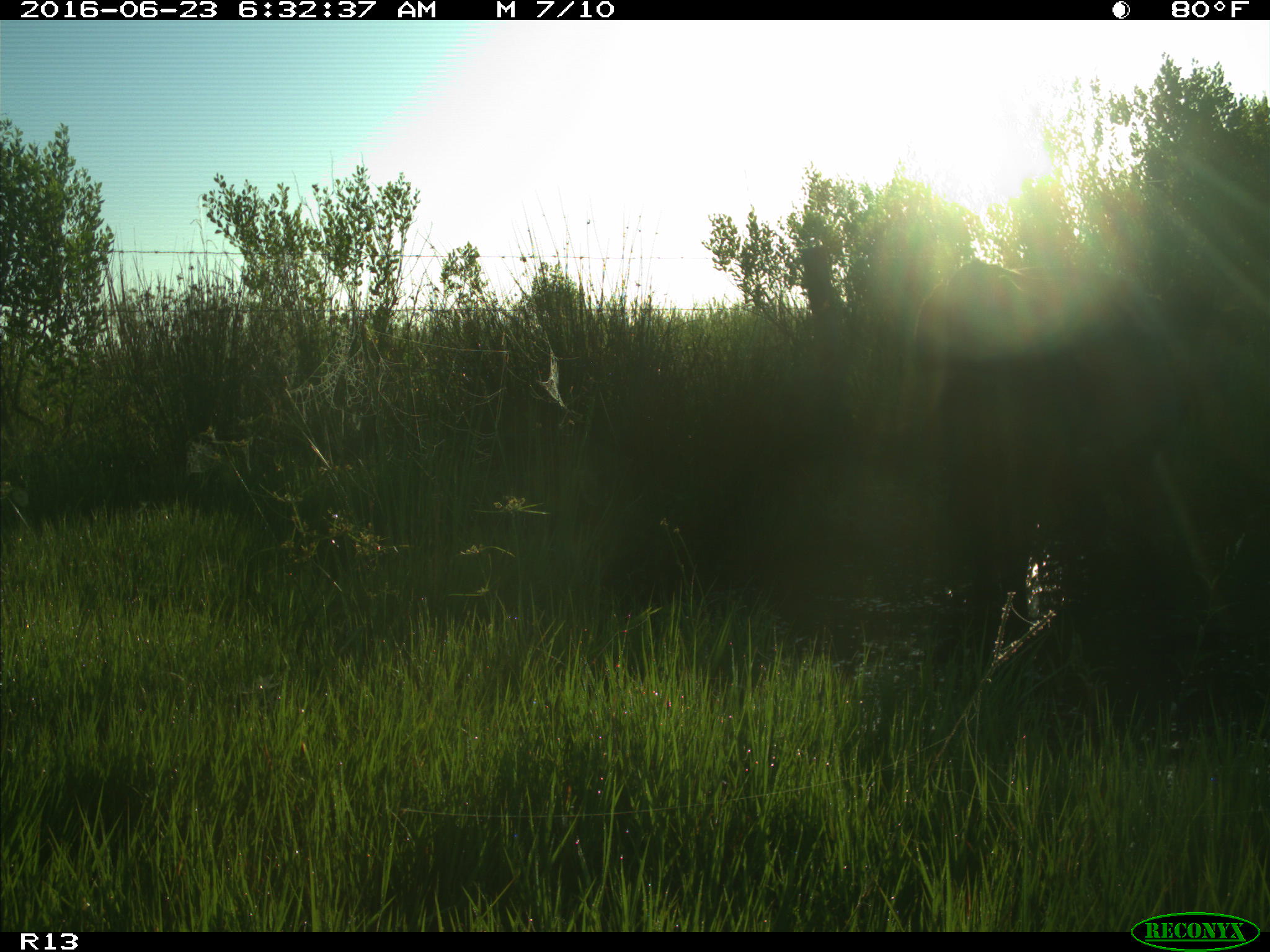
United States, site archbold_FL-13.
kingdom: Animalia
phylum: Chordata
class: Mammalia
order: Artiodactyla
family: Bovidae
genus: Bos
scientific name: Bos taurus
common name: domestic cow